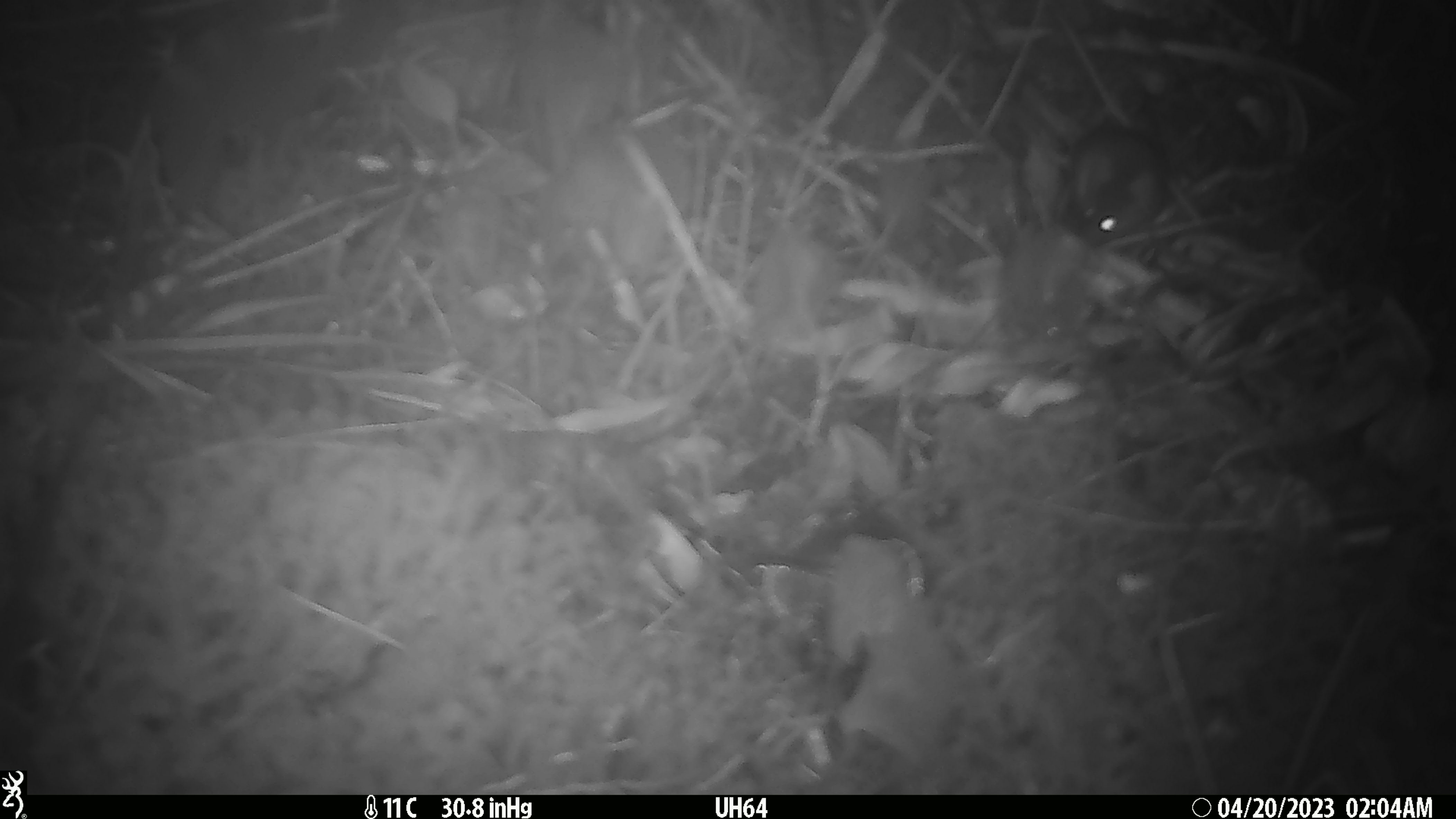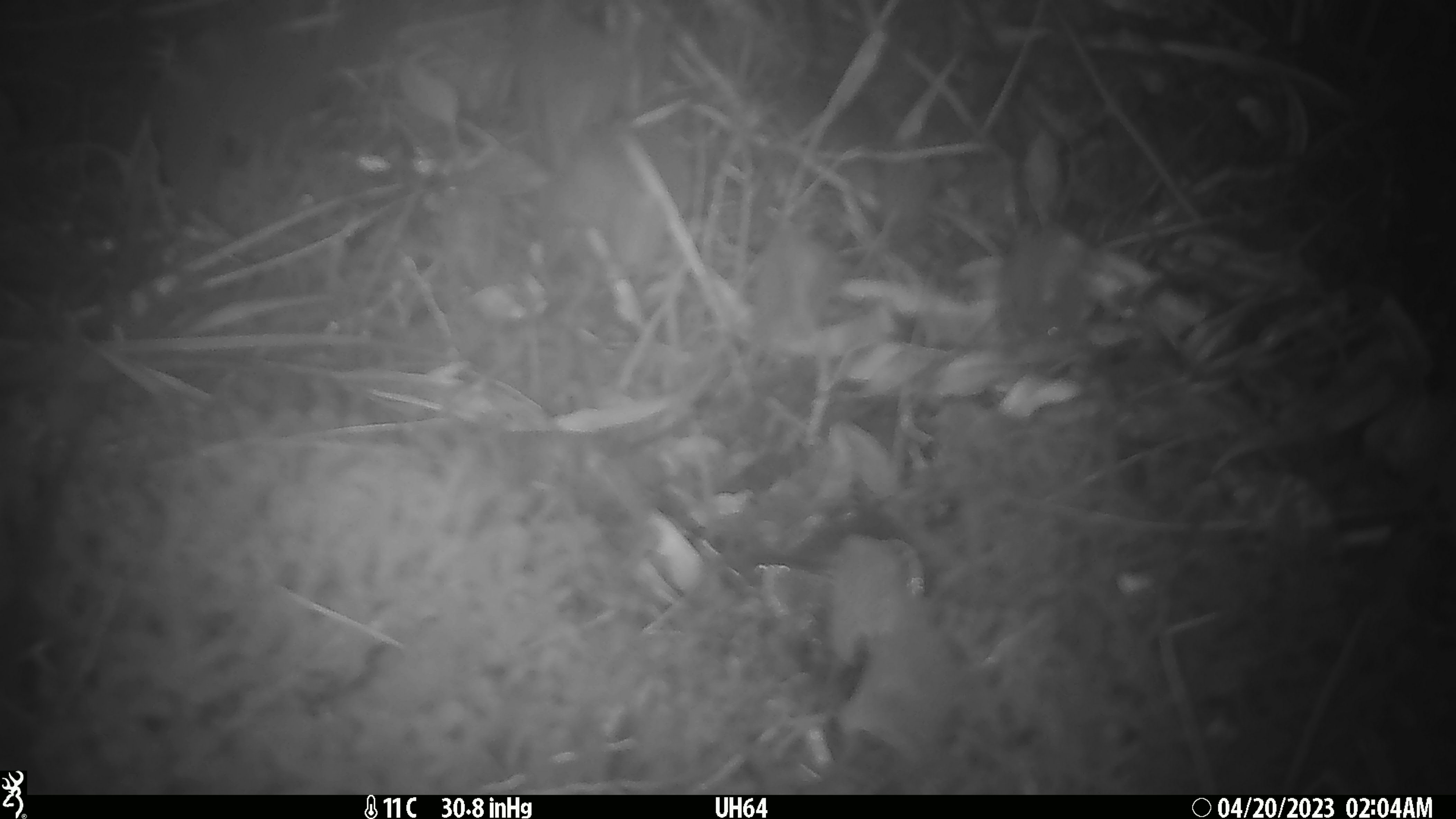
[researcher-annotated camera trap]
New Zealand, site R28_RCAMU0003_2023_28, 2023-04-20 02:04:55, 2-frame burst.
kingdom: Animalia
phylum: Chordata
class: Mammalia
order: Rodentia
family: Muridae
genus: Mus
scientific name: Mus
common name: mouse